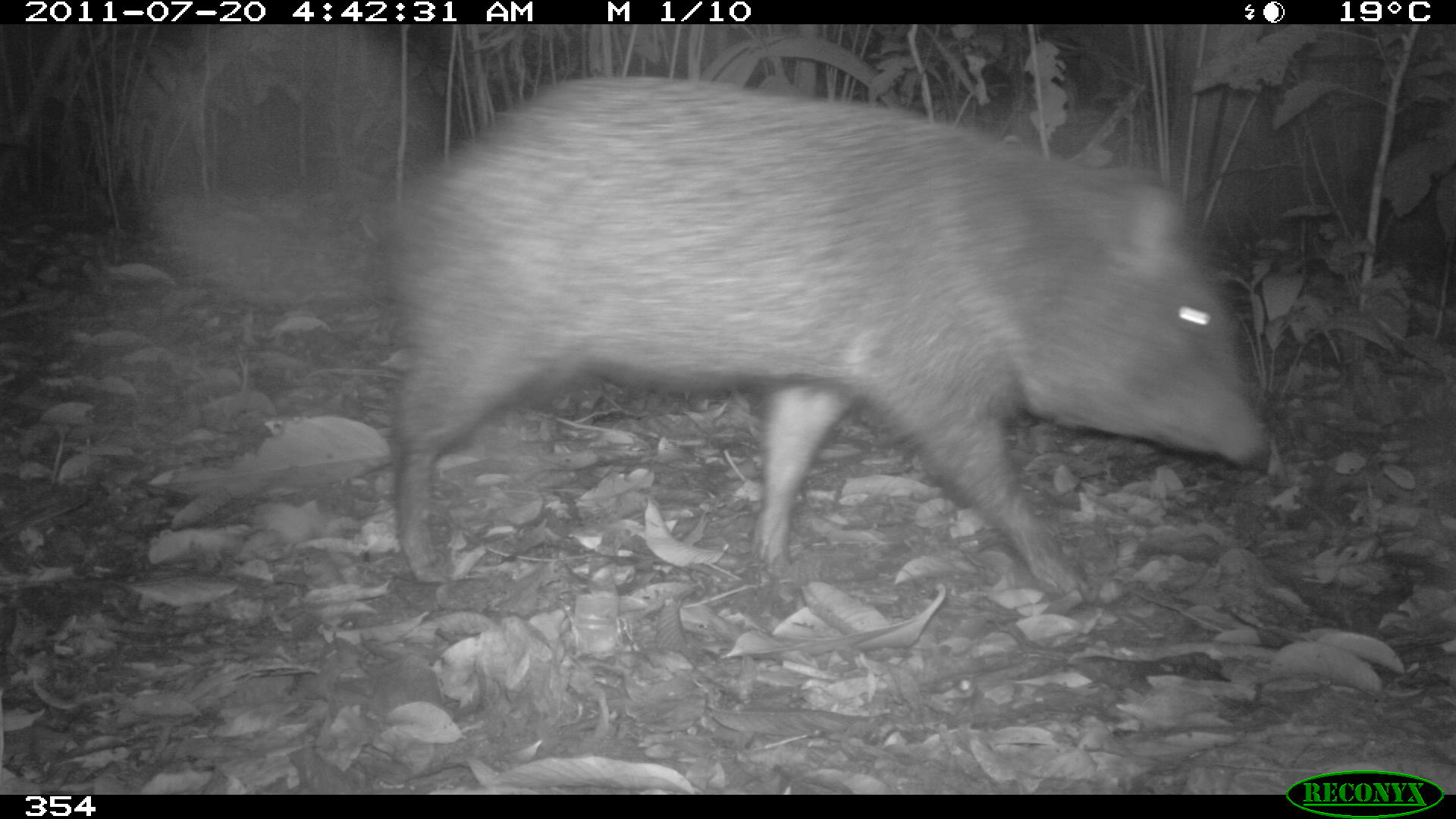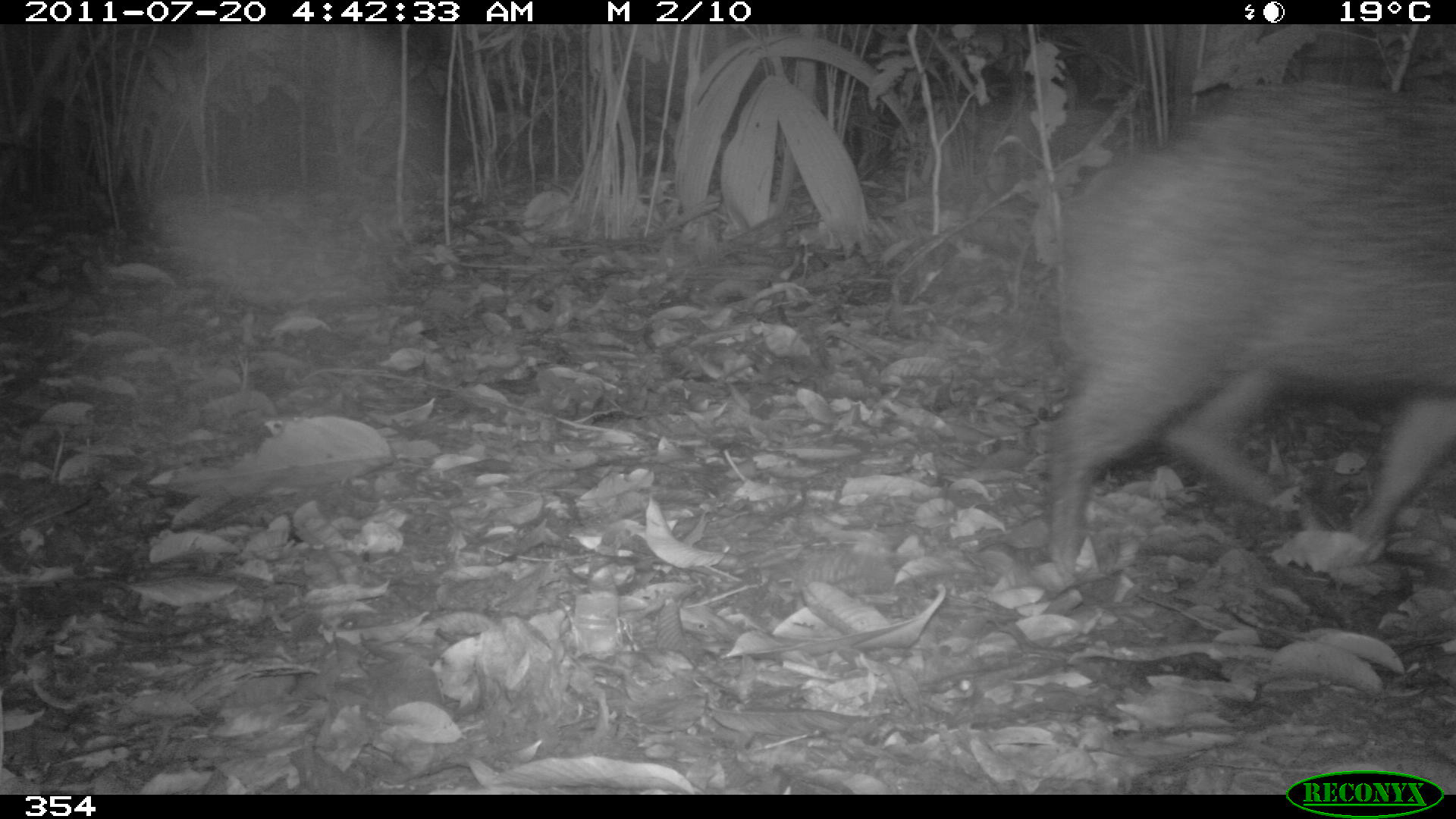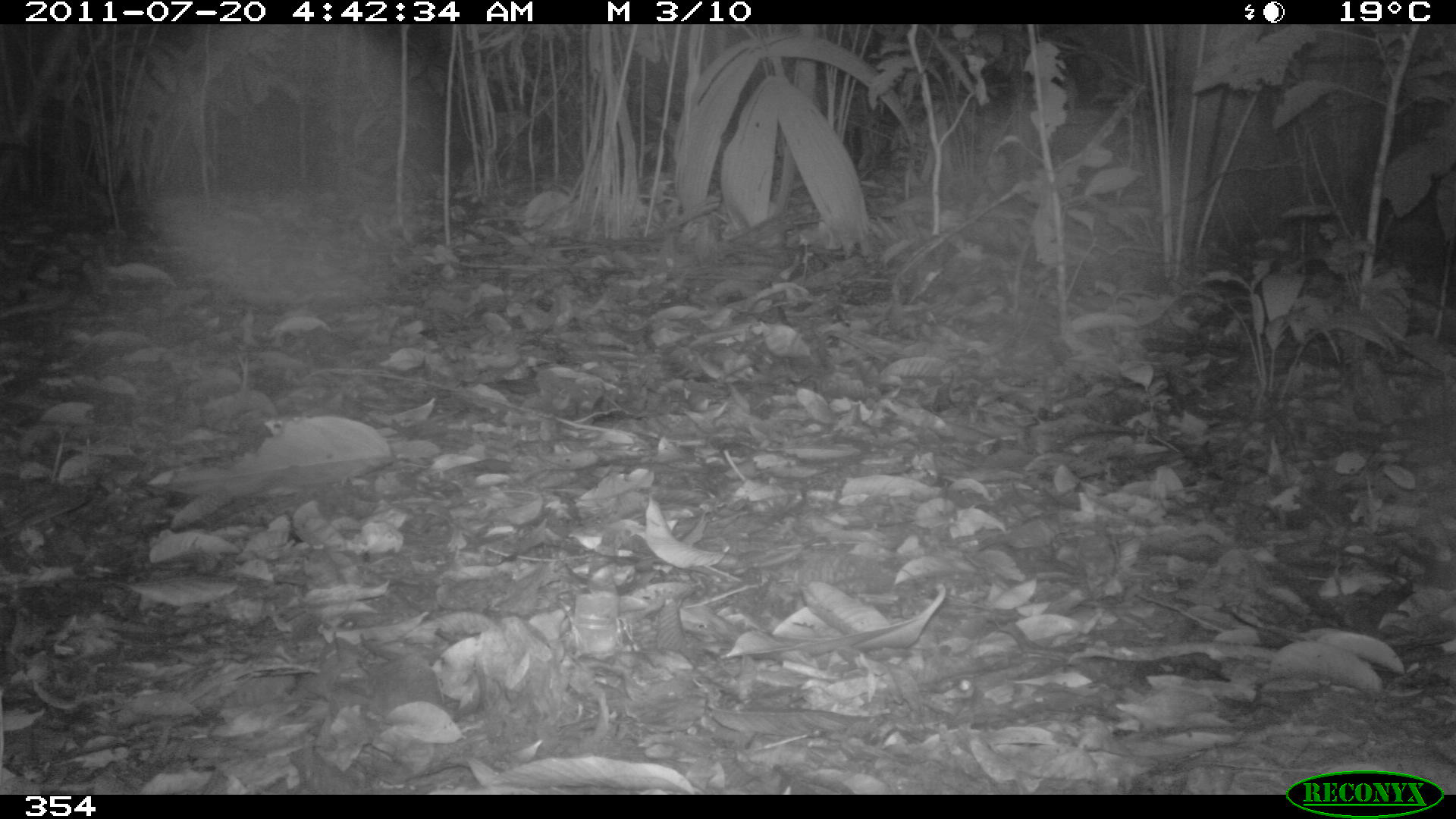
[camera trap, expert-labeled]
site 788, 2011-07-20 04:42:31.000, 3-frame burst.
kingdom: Animalia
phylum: Chordata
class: Mammalia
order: Artiodactyla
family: Tayassuidae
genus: Pecari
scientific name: Pecari tajacu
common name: collared peccary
Pecari tajacu (collared peccary).